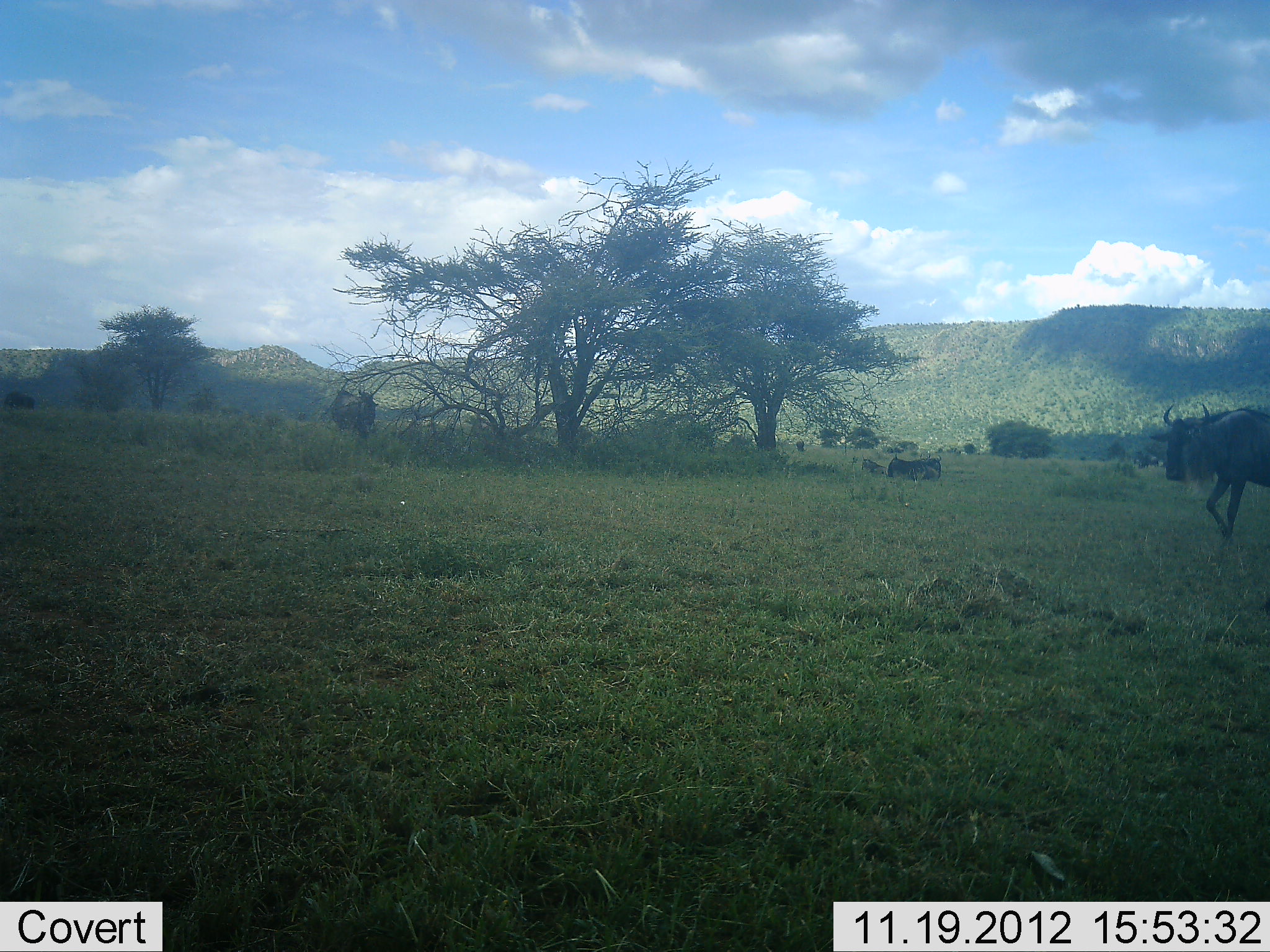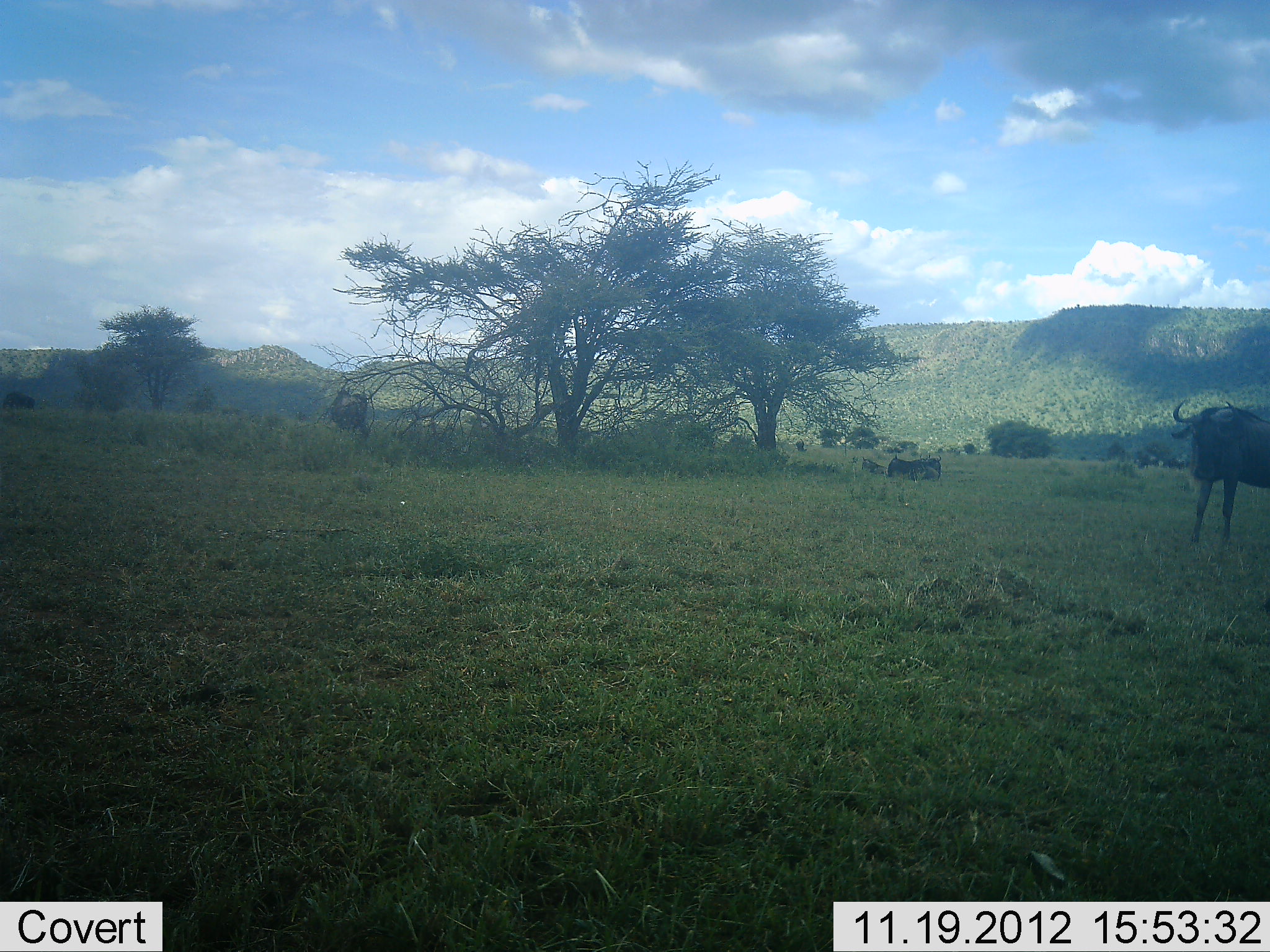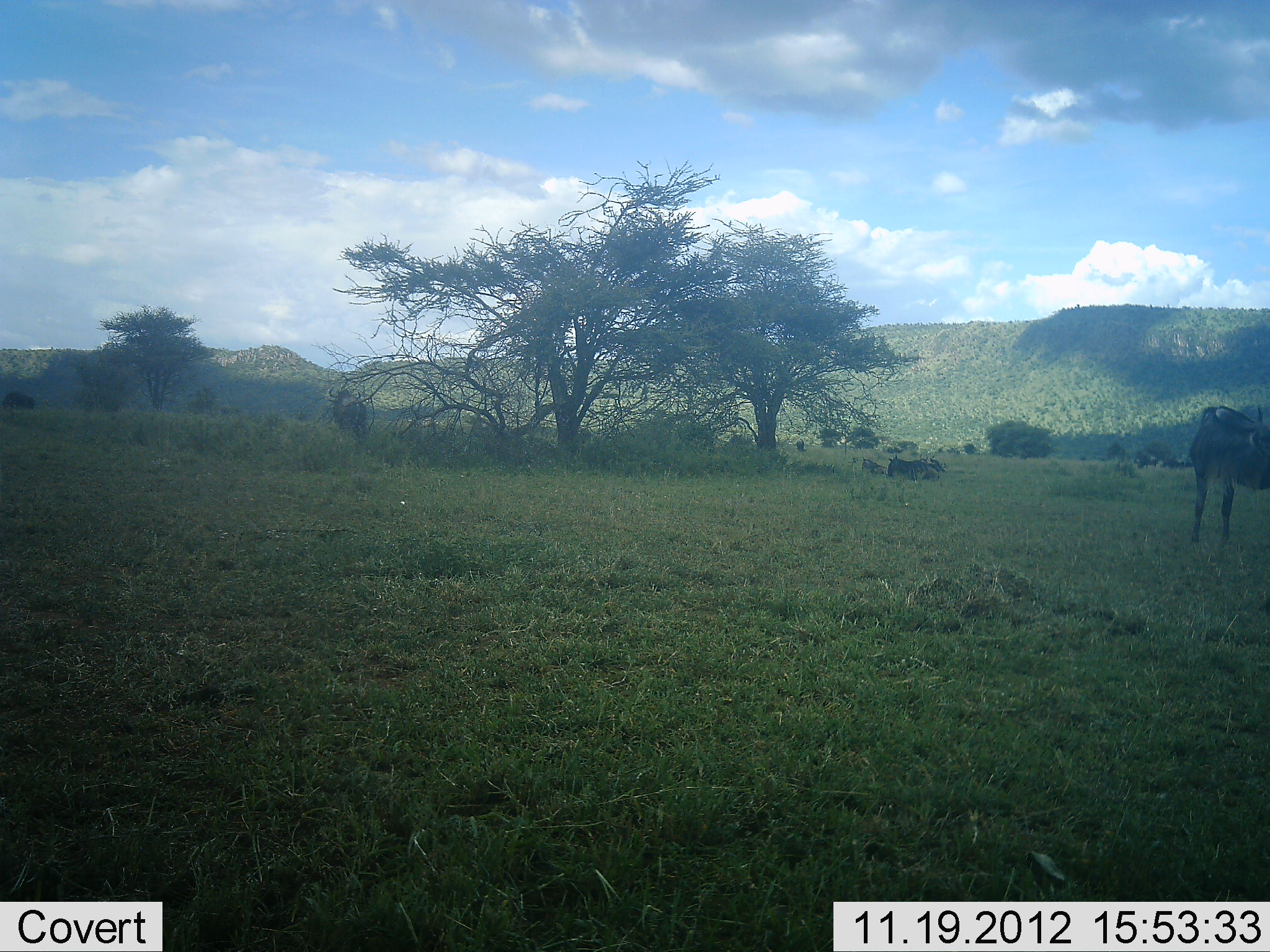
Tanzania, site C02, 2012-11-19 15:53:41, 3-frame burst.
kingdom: Animalia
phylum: Chordata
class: Mammalia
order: Artiodactyla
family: Bovidae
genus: Connochaetes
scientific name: Connochaetes taurinus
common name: blue wildebeest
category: wildebeest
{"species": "wildebeest (blue wildebeest) (Connochaetes taurinus)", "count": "3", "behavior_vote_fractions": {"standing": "75%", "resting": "40%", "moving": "25%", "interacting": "0%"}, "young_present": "5%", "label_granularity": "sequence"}